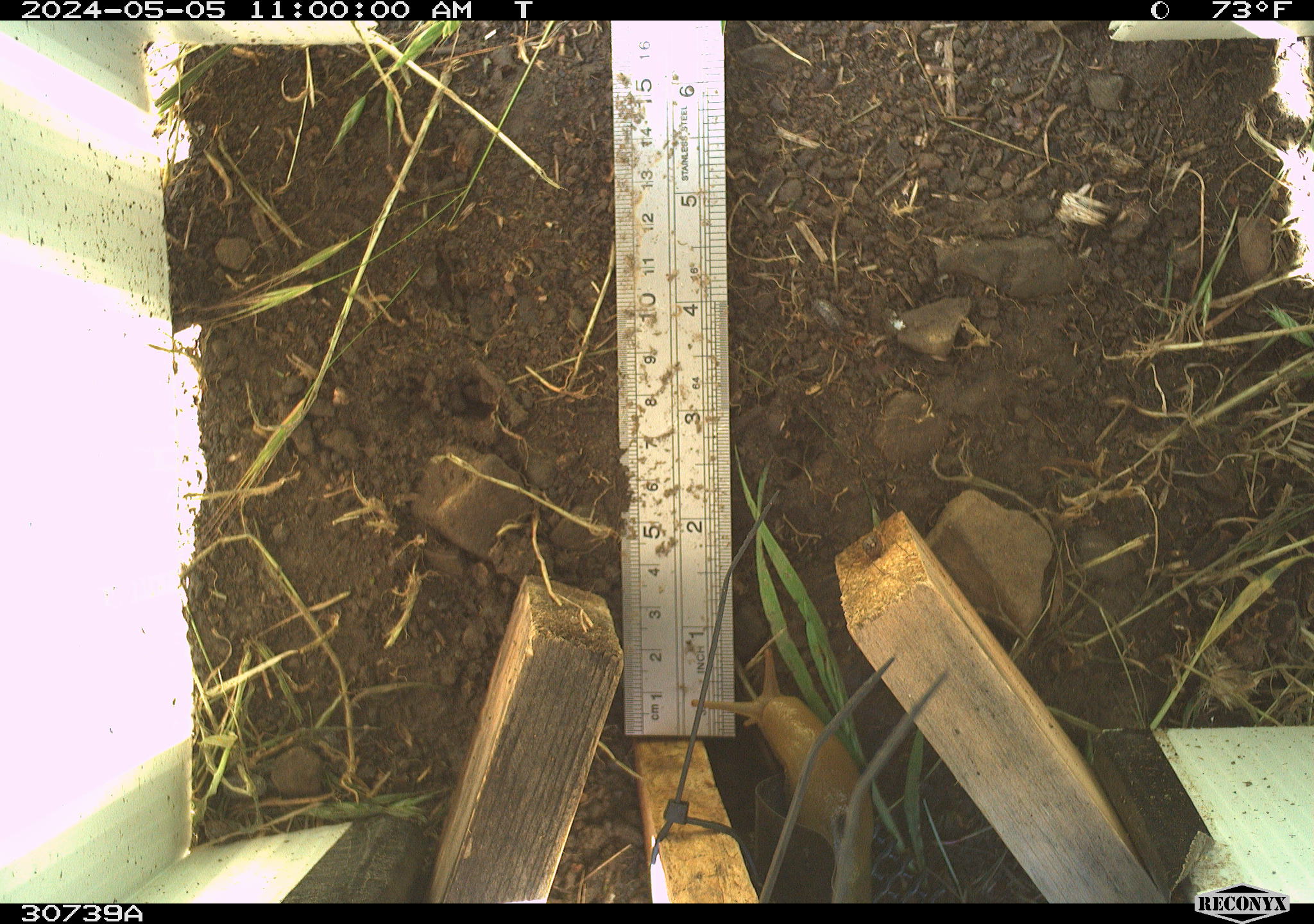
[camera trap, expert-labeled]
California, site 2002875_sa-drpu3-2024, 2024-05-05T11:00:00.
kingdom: Animalia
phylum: Mollusca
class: Gastropoda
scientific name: Gastropoda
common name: gastropods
Gastropods (Gastropoda).